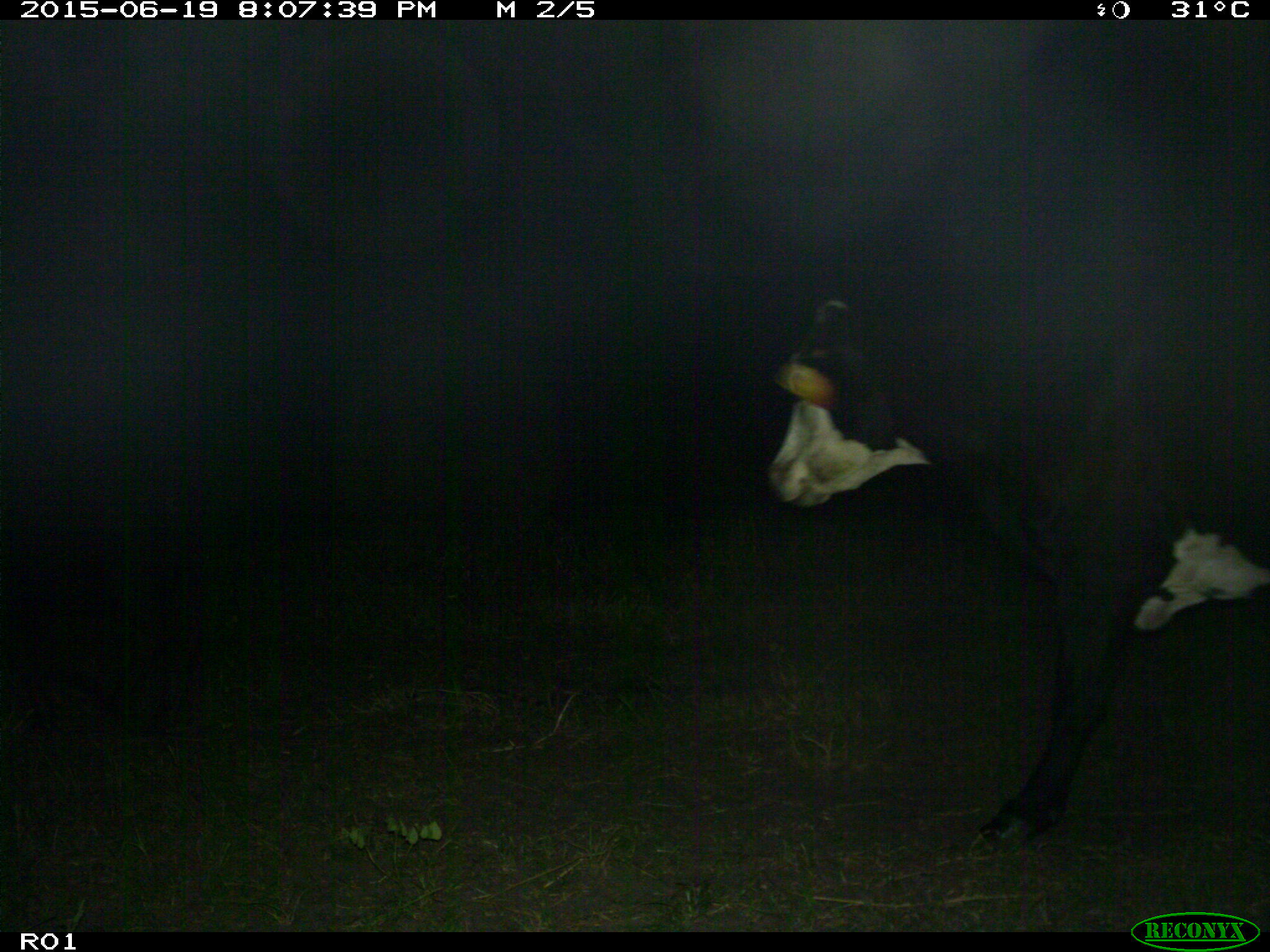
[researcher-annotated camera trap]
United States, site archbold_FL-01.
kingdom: Animalia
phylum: Chordata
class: Mammalia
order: Artiodactyla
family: Bovidae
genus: Bos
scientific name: Bos taurus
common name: domestic cow